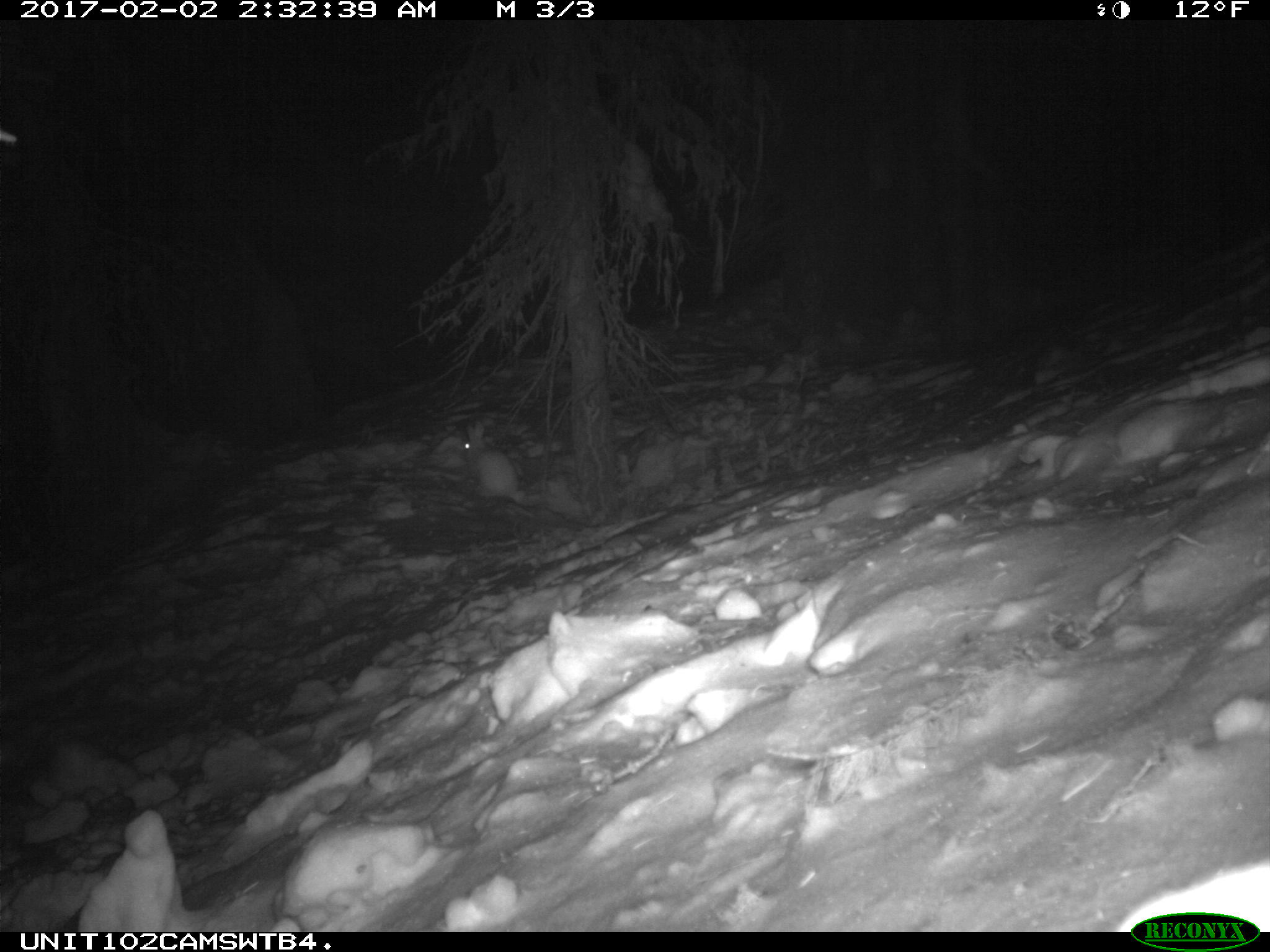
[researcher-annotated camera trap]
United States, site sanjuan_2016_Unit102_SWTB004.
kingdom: Animalia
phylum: Chordata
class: Mammalia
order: Lagomorpha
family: Leporidae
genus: Lepus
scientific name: Lepus americanus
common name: snowshoe hare